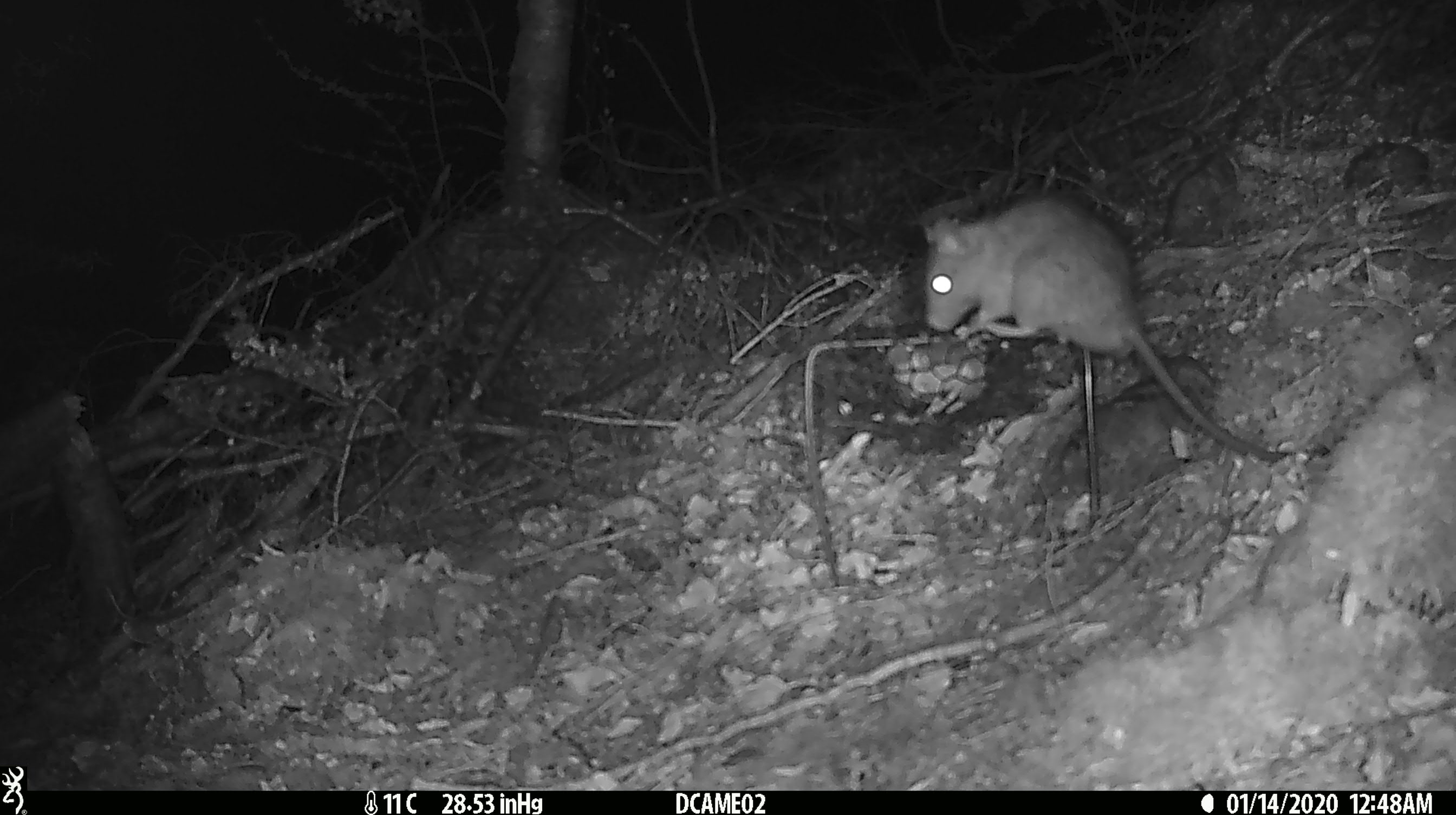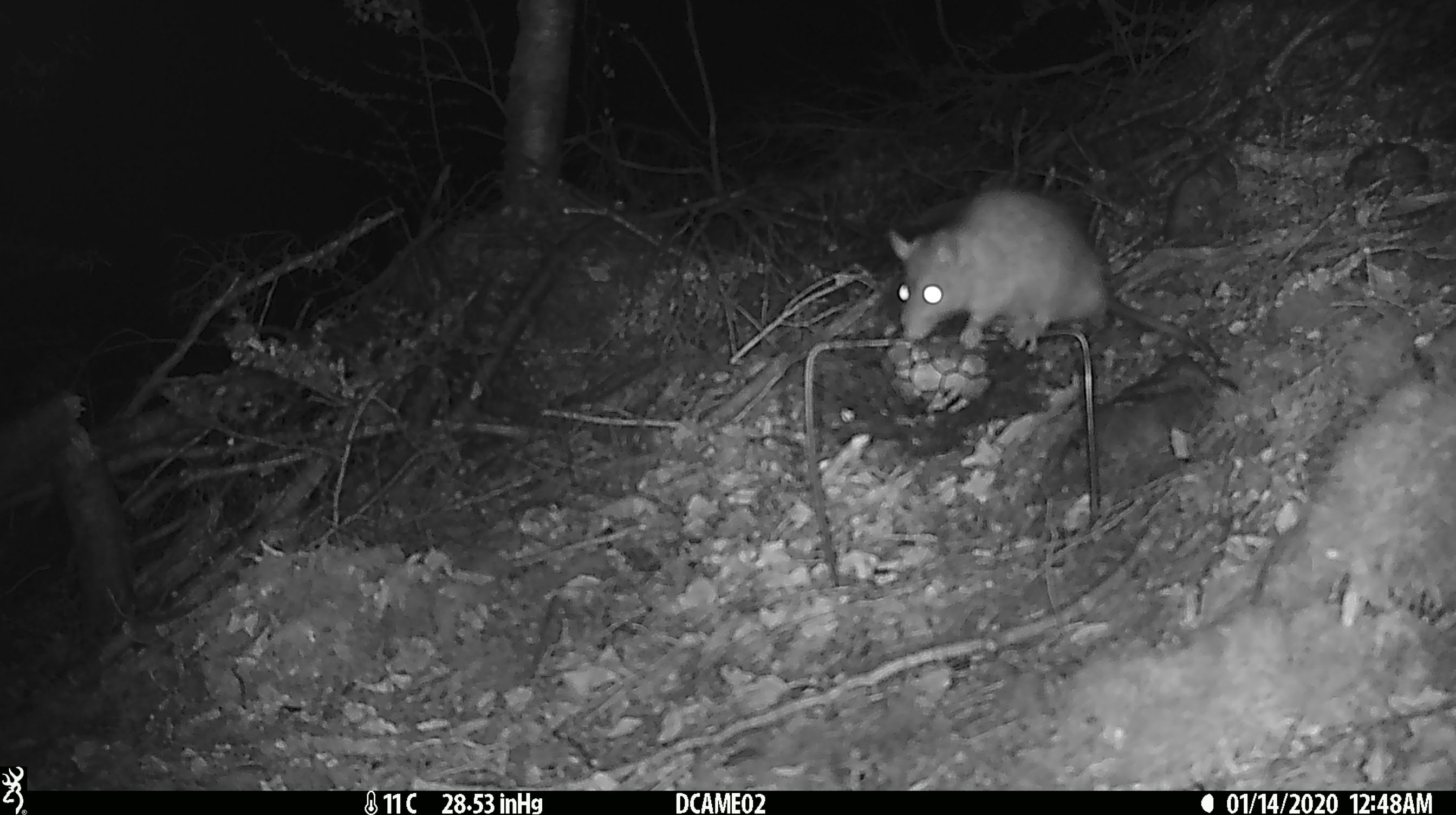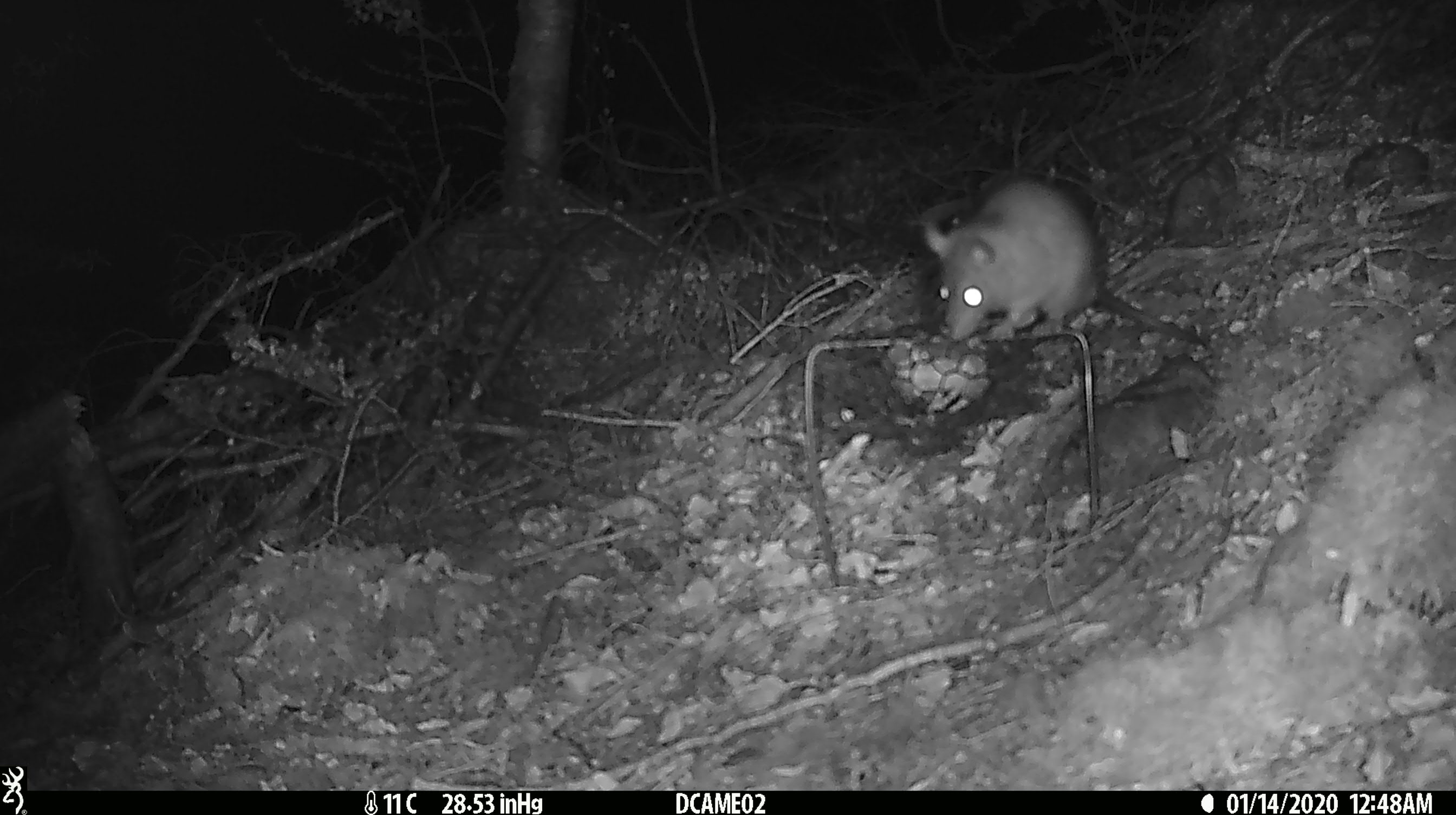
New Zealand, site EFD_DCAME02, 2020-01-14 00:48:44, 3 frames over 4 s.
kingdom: Animalia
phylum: Chordata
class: Mammalia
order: Rodentia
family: Muridae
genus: Rattus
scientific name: Rattus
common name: rat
Rat (Rattus).